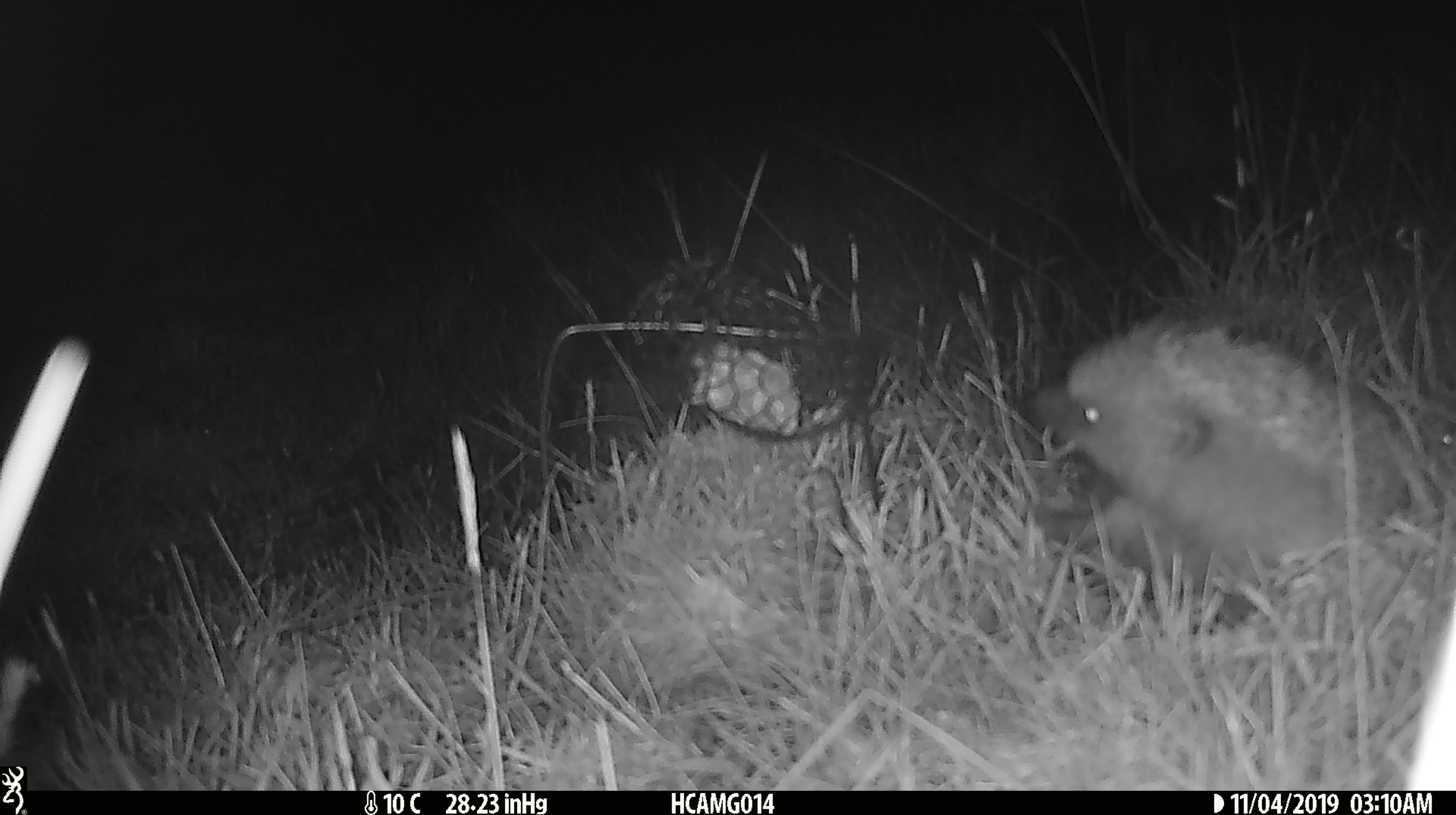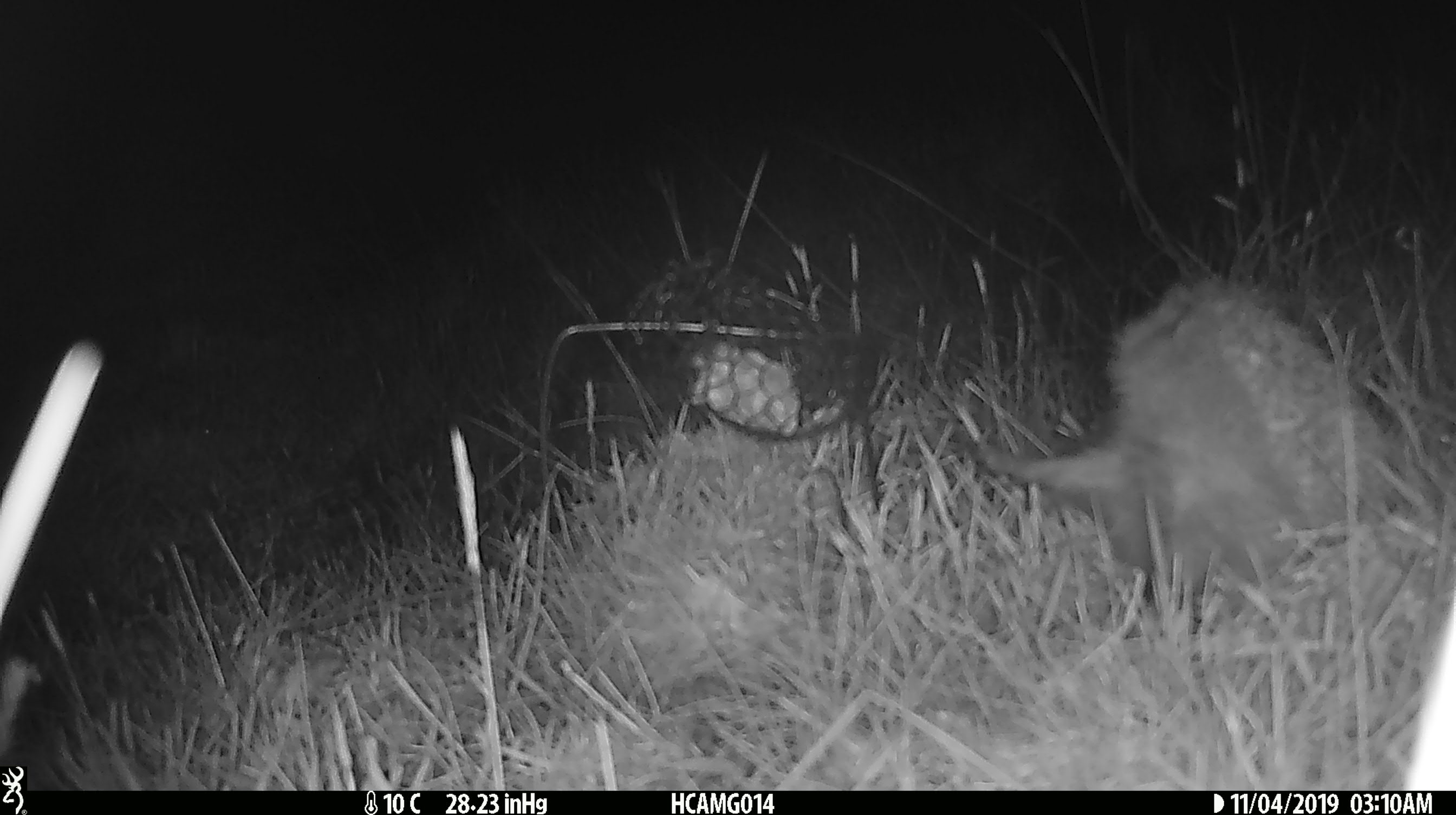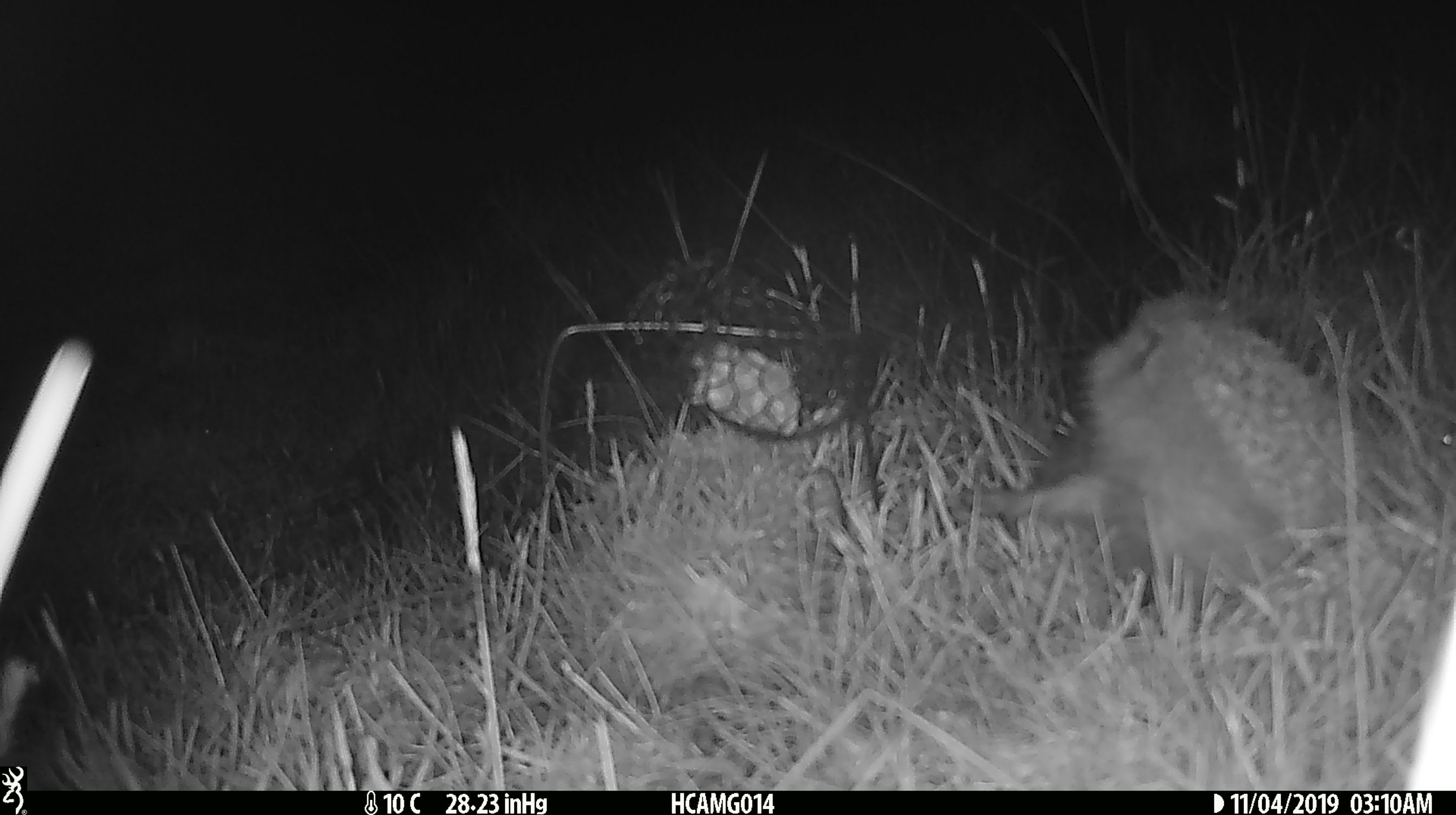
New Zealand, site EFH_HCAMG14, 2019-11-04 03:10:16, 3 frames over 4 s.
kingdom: Animalia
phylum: Chordata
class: Mammalia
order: Eulipotyphla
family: Erinaceidae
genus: Erinaceus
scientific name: Erinaceus europaeus europaeus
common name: european hedgehog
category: hedgehog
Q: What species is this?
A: Hedgehog (european hedgehog) (Erinaceus europaeus europaeus).